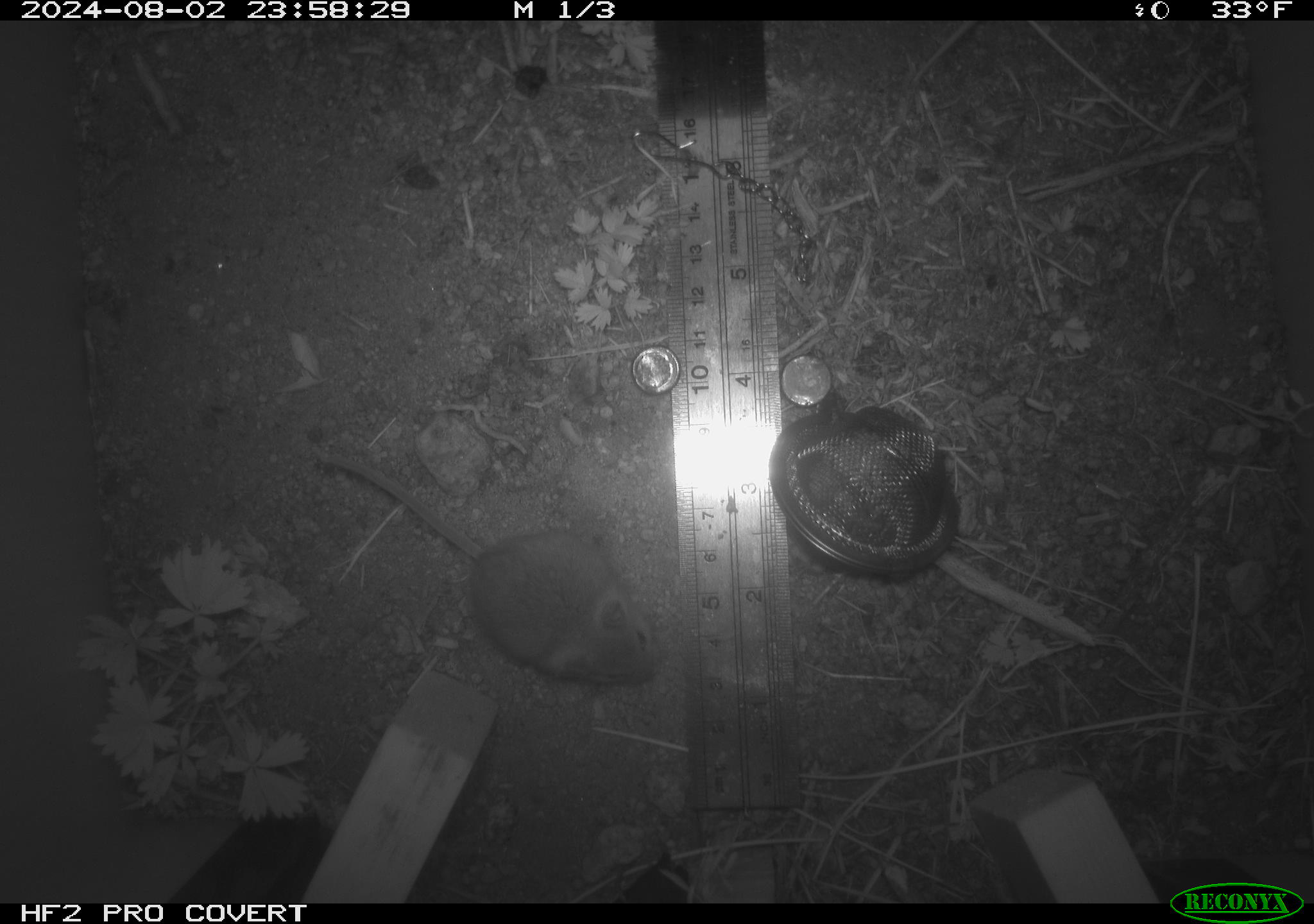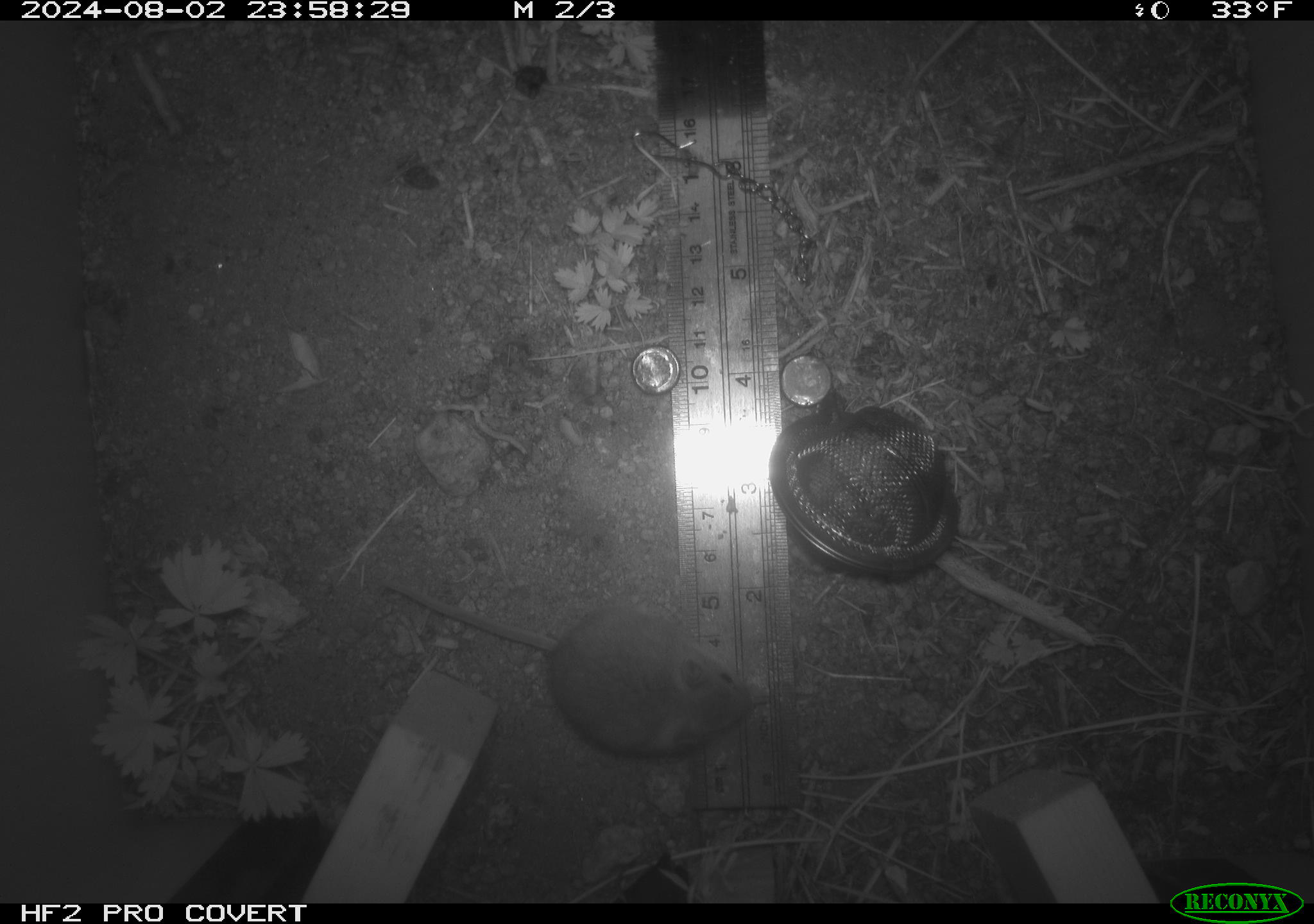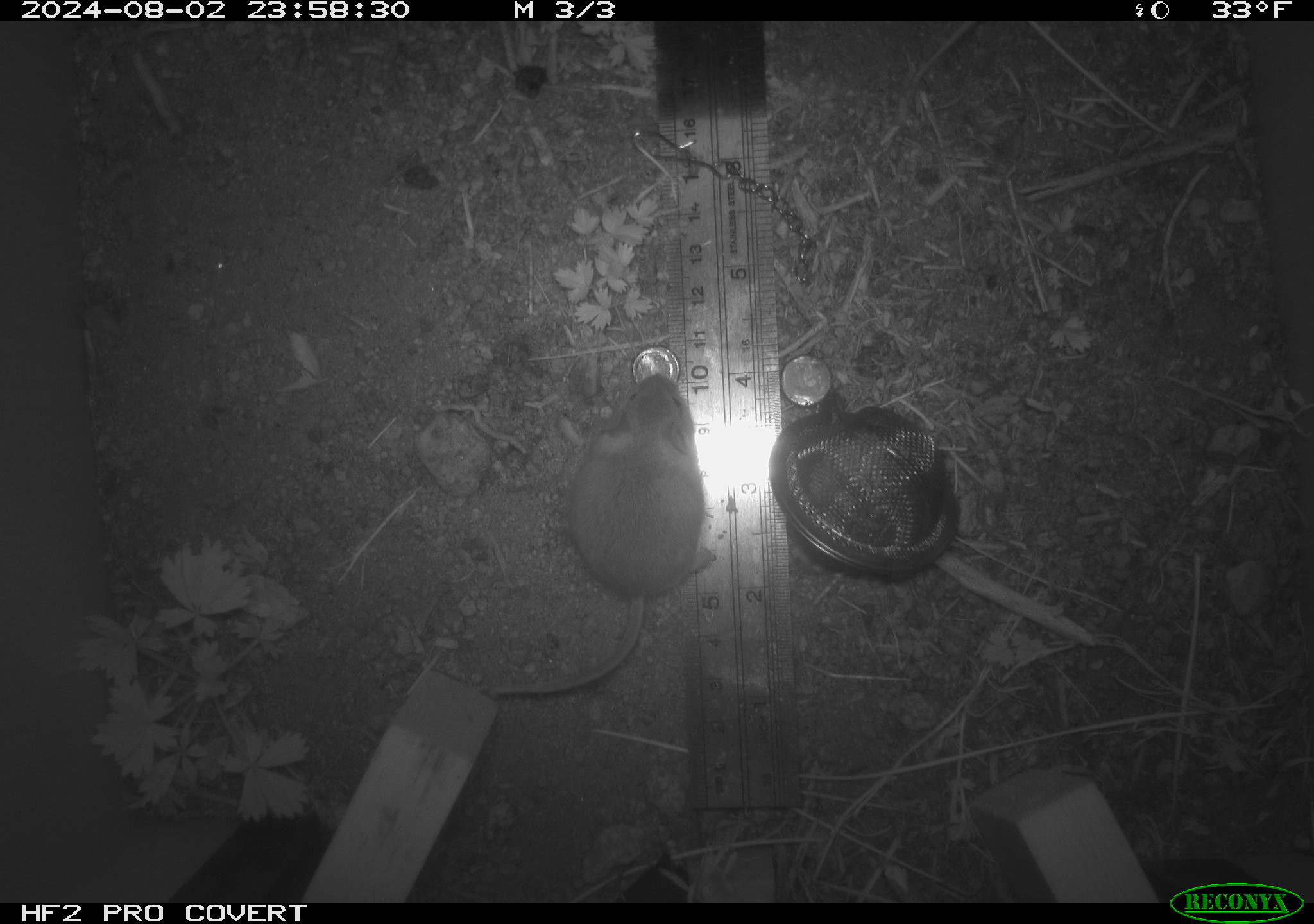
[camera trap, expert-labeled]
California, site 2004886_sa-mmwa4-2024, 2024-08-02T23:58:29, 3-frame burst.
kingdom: Animalia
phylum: Chordata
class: Mammalia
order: Rodentia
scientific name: Rodentia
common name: mouse species